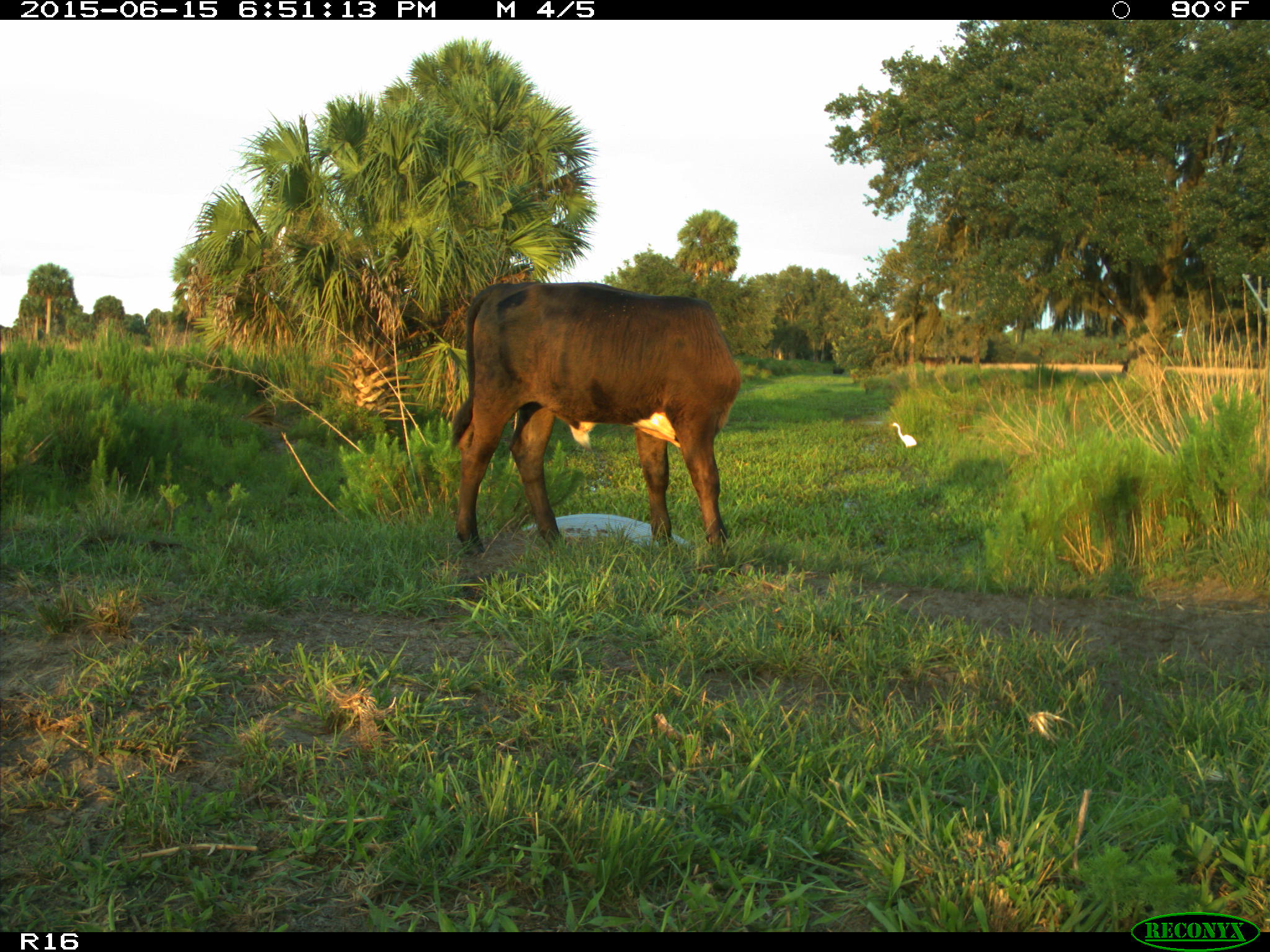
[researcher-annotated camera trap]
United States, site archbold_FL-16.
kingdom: Animalia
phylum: Chordata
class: Mammalia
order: Artiodactyla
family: Bovidae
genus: Bos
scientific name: Bos taurus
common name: domestic cow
Bos taurus (domestic cow).